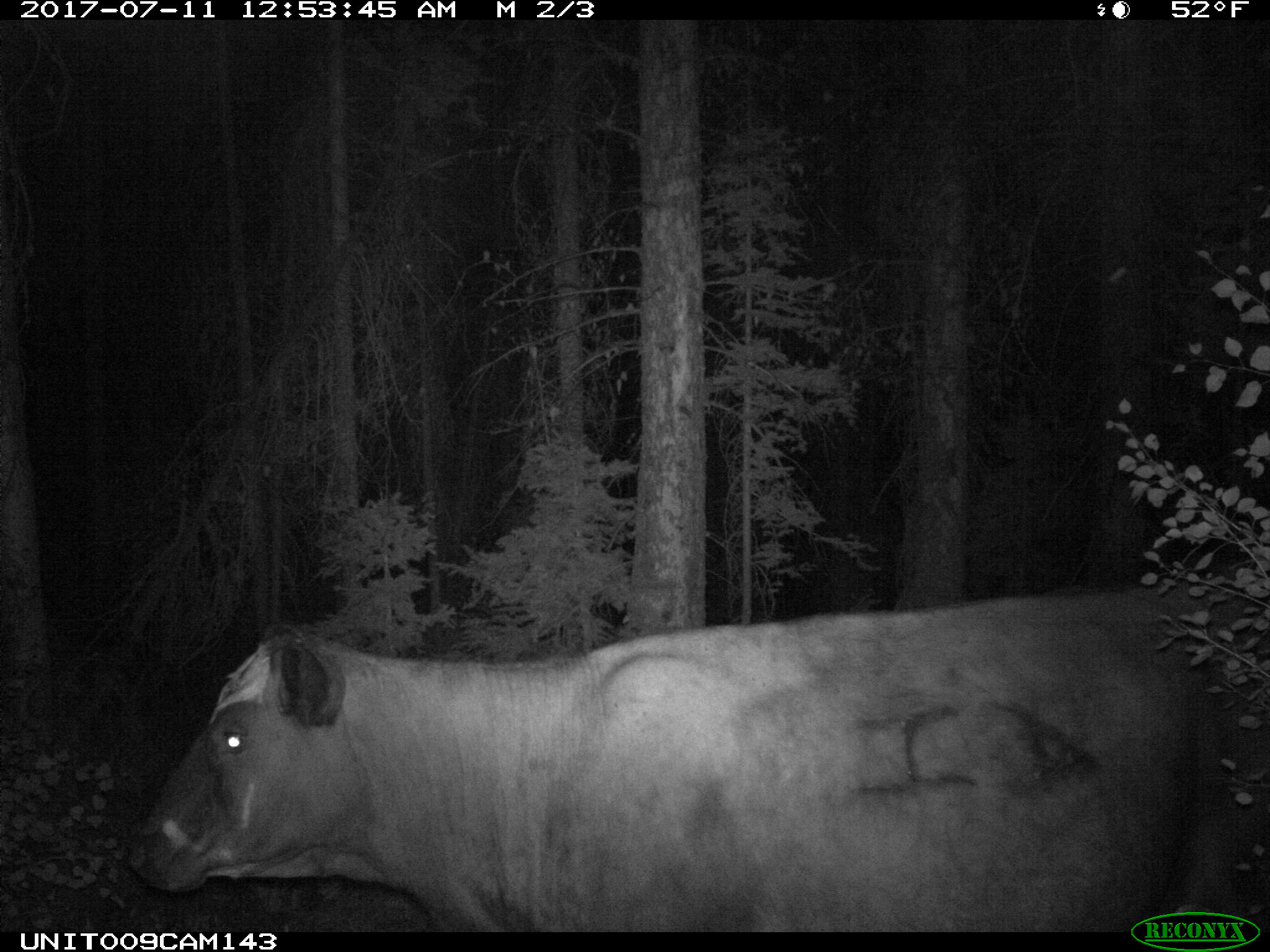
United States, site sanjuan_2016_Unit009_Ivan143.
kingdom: Animalia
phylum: Chordata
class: Mammalia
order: Artiodactyla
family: Bovidae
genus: Bos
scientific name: Bos taurus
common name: domestic cow